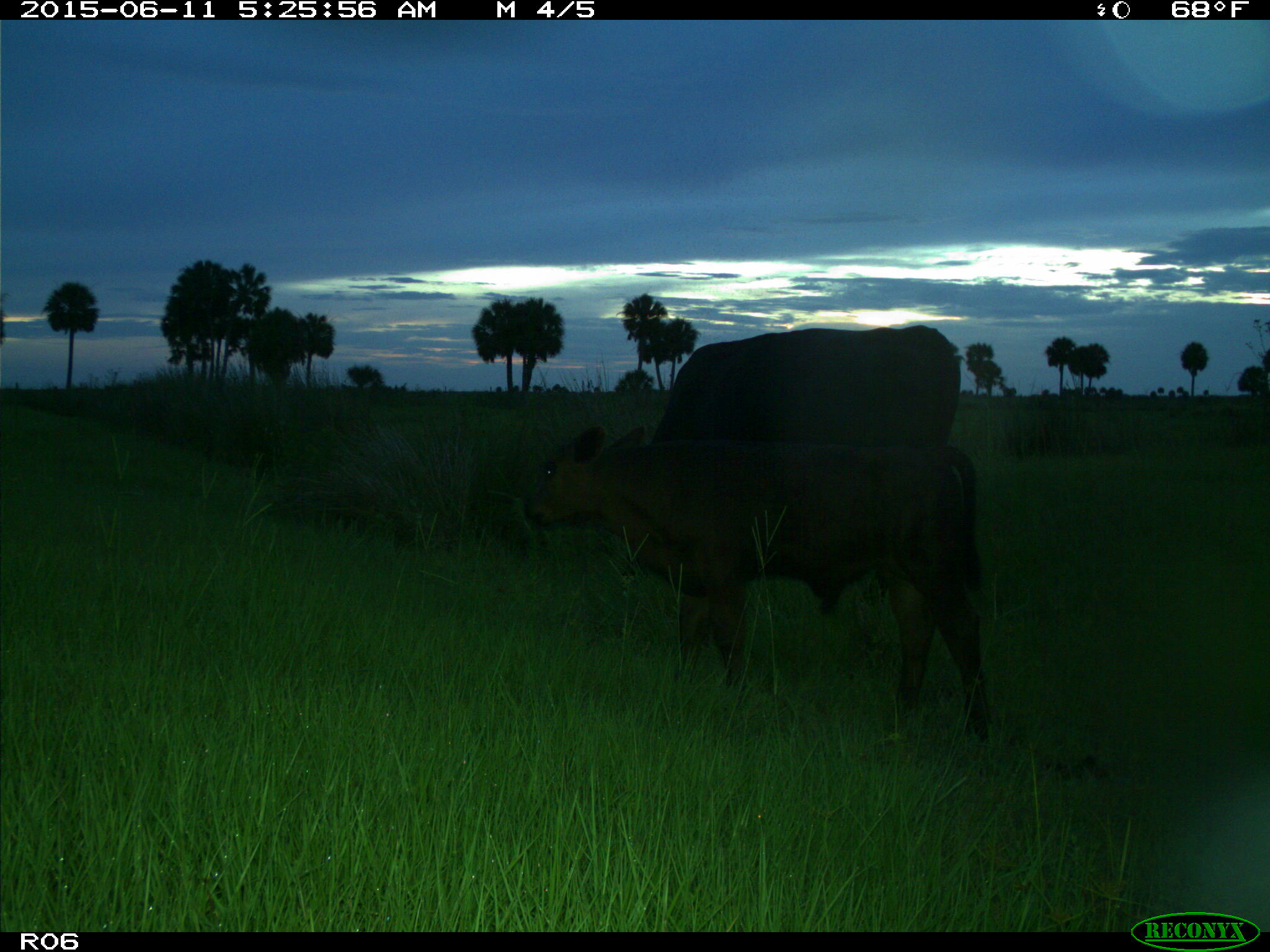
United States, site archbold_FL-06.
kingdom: Animalia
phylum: Chordata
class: Mammalia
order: Artiodactyla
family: Bovidae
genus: Bos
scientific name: Bos taurus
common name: domestic cow